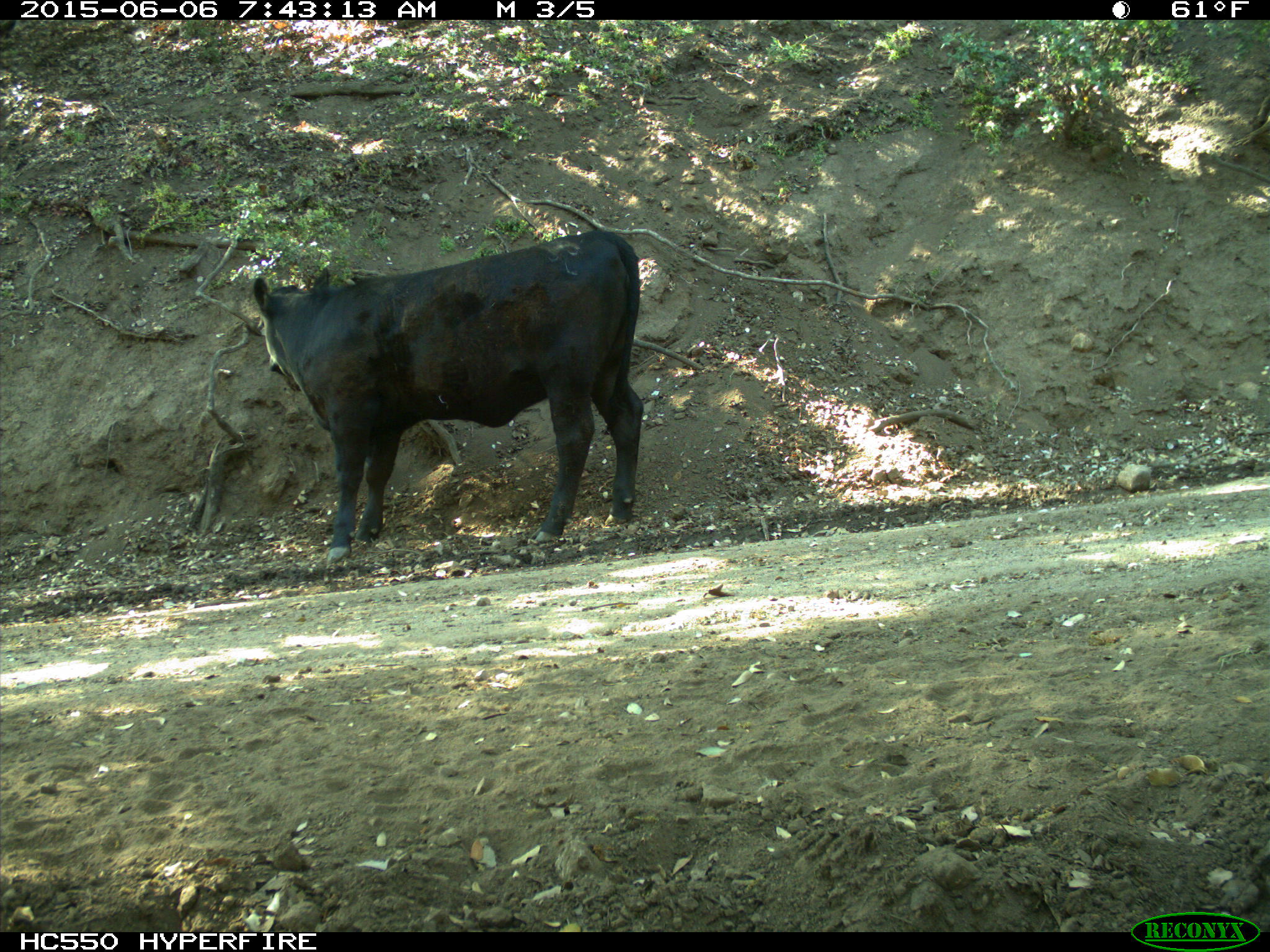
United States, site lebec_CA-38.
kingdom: Animalia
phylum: Chordata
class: Mammalia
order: Artiodactyla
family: Bovidae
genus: Bos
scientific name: Bos taurus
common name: domestic cow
Bos taurus (domestic cow).